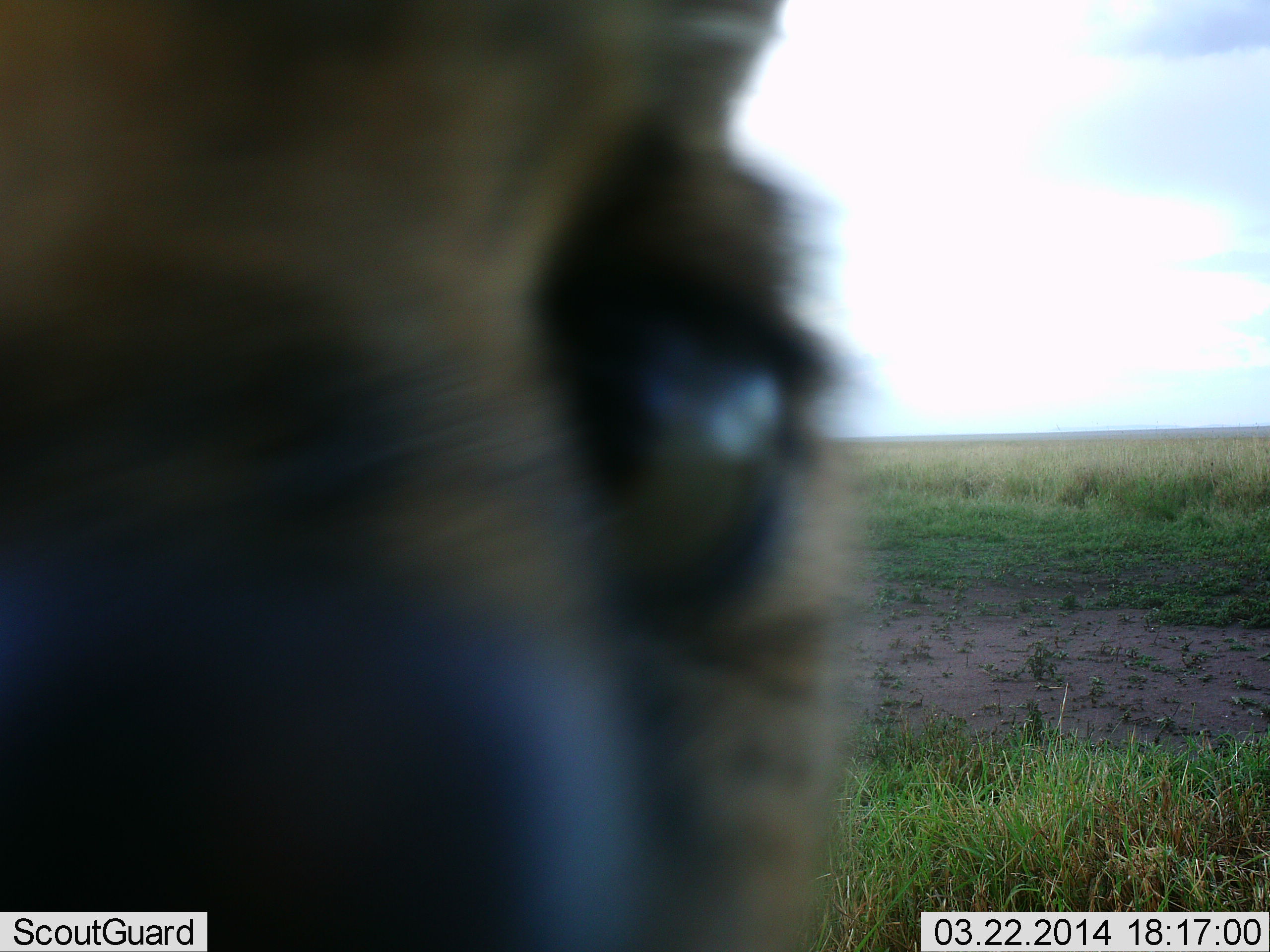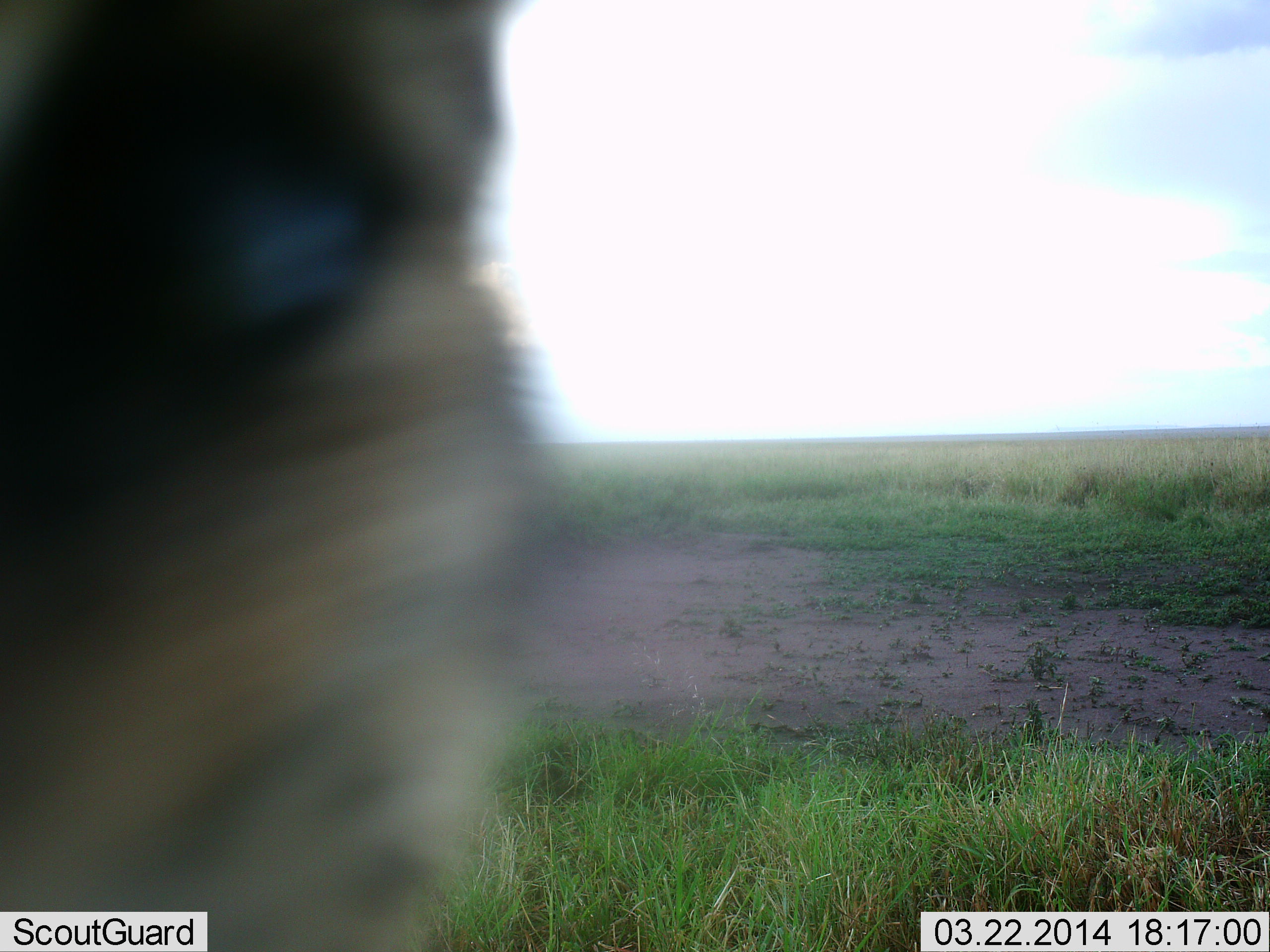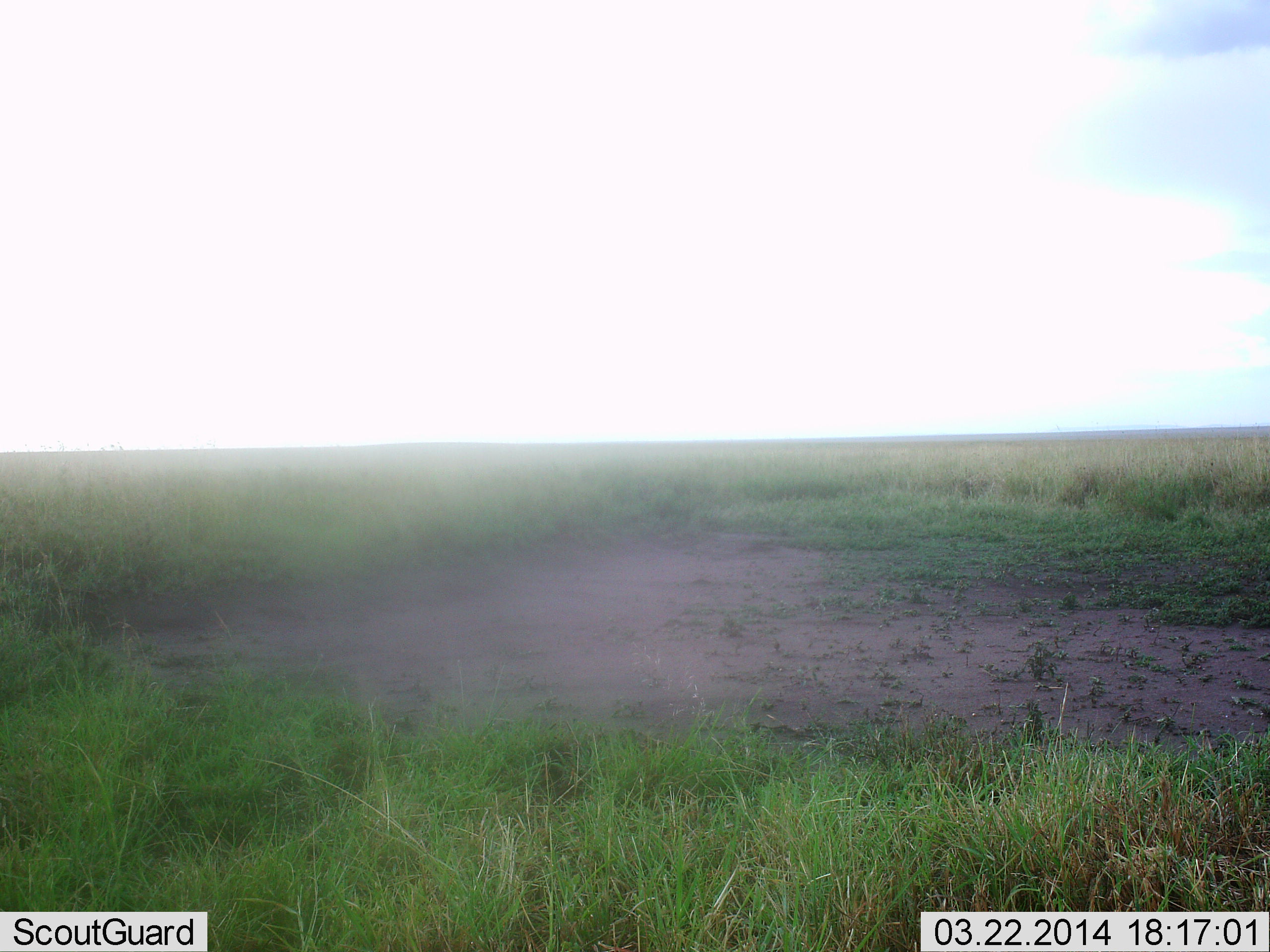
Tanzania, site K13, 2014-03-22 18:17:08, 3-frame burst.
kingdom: Animalia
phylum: Chordata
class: Mammalia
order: Carnivora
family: Felidae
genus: Leptailurus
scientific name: Leptailurus serval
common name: serval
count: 1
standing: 30%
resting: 0%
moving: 50%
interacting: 20%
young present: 0%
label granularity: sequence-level